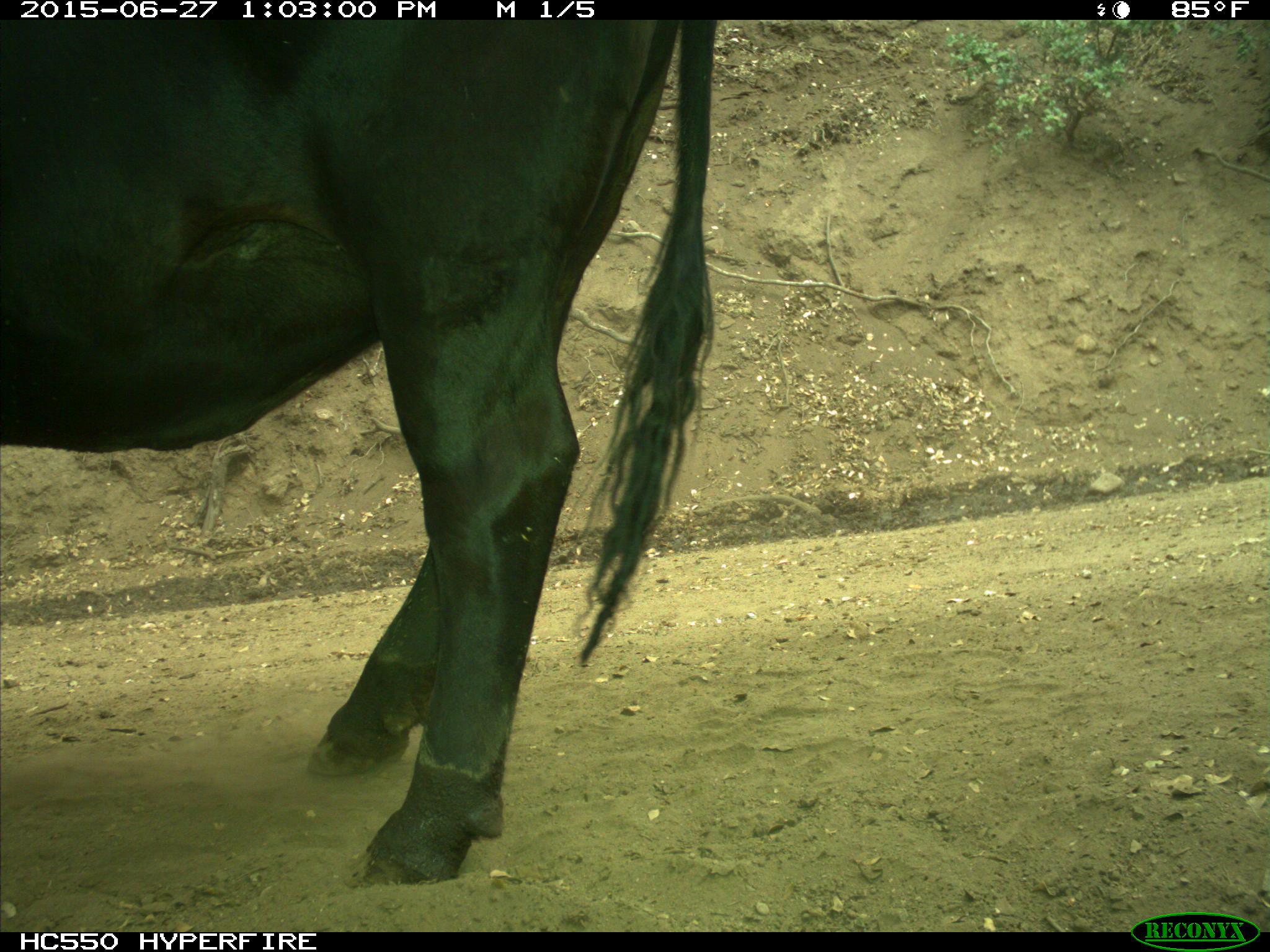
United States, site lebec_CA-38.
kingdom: Animalia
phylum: Chordata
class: Mammalia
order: Artiodactyla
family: Bovidae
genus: Bos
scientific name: Bos taurus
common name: domestic cow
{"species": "Bos taurus (domestic cow)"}